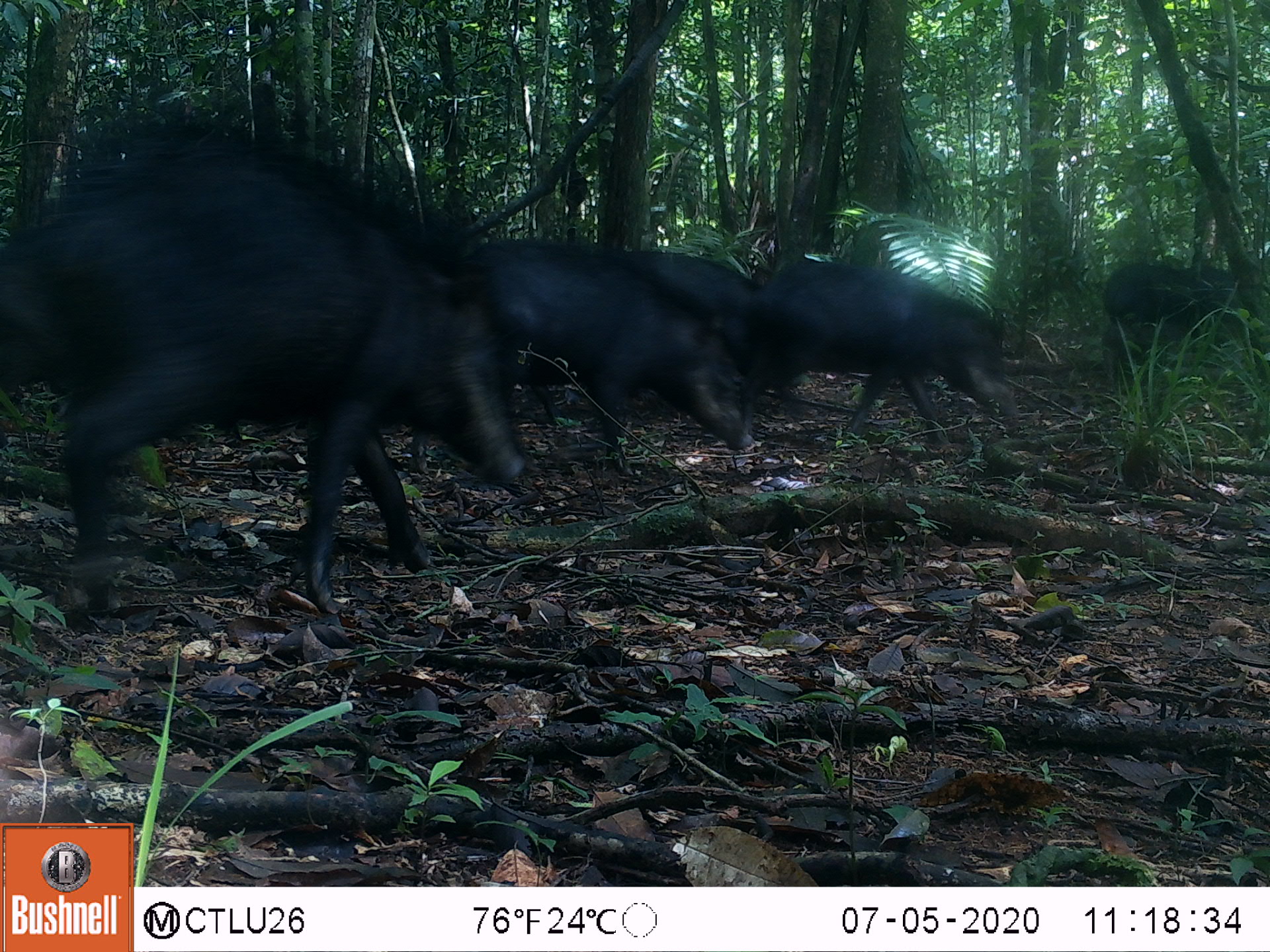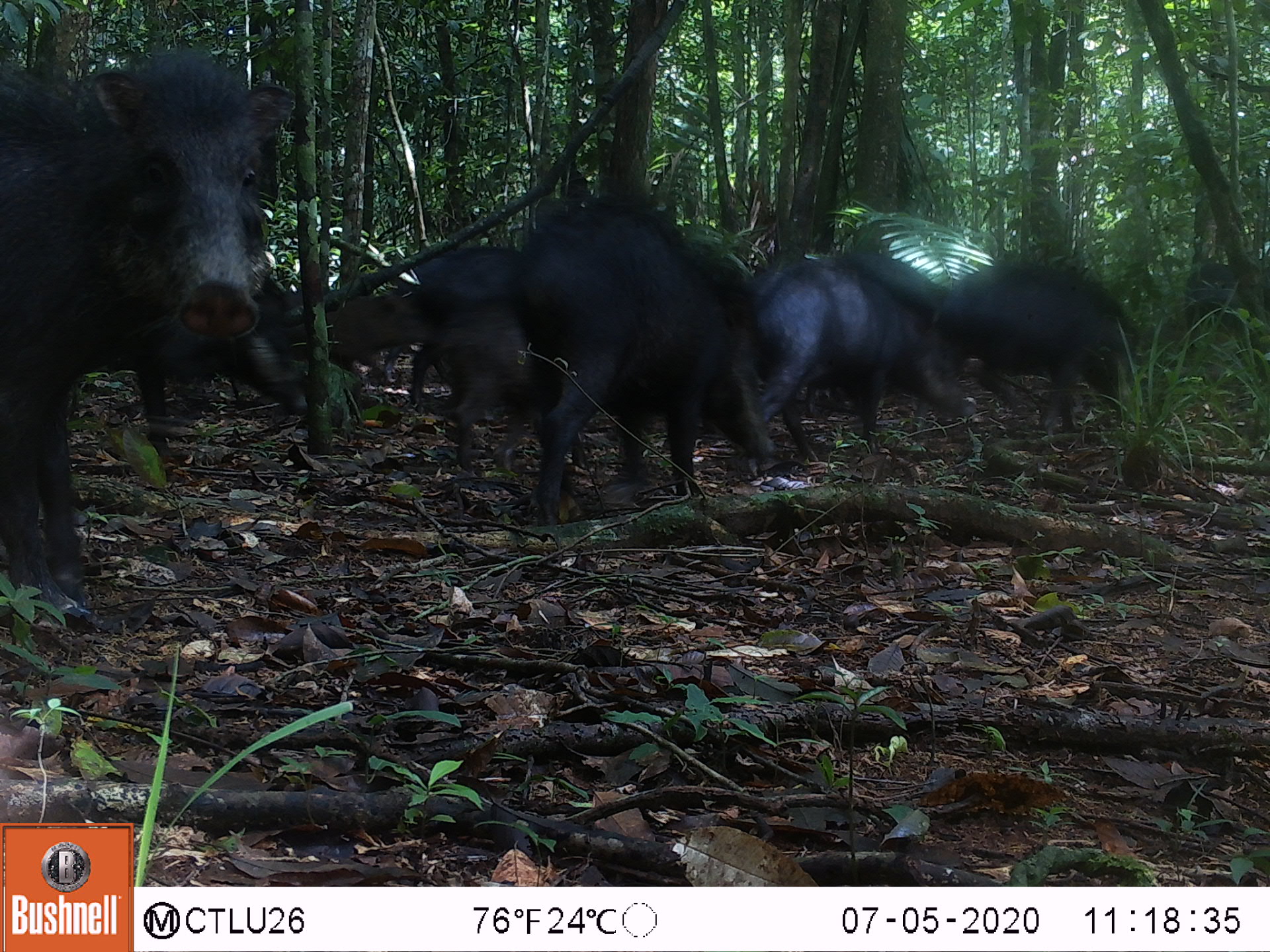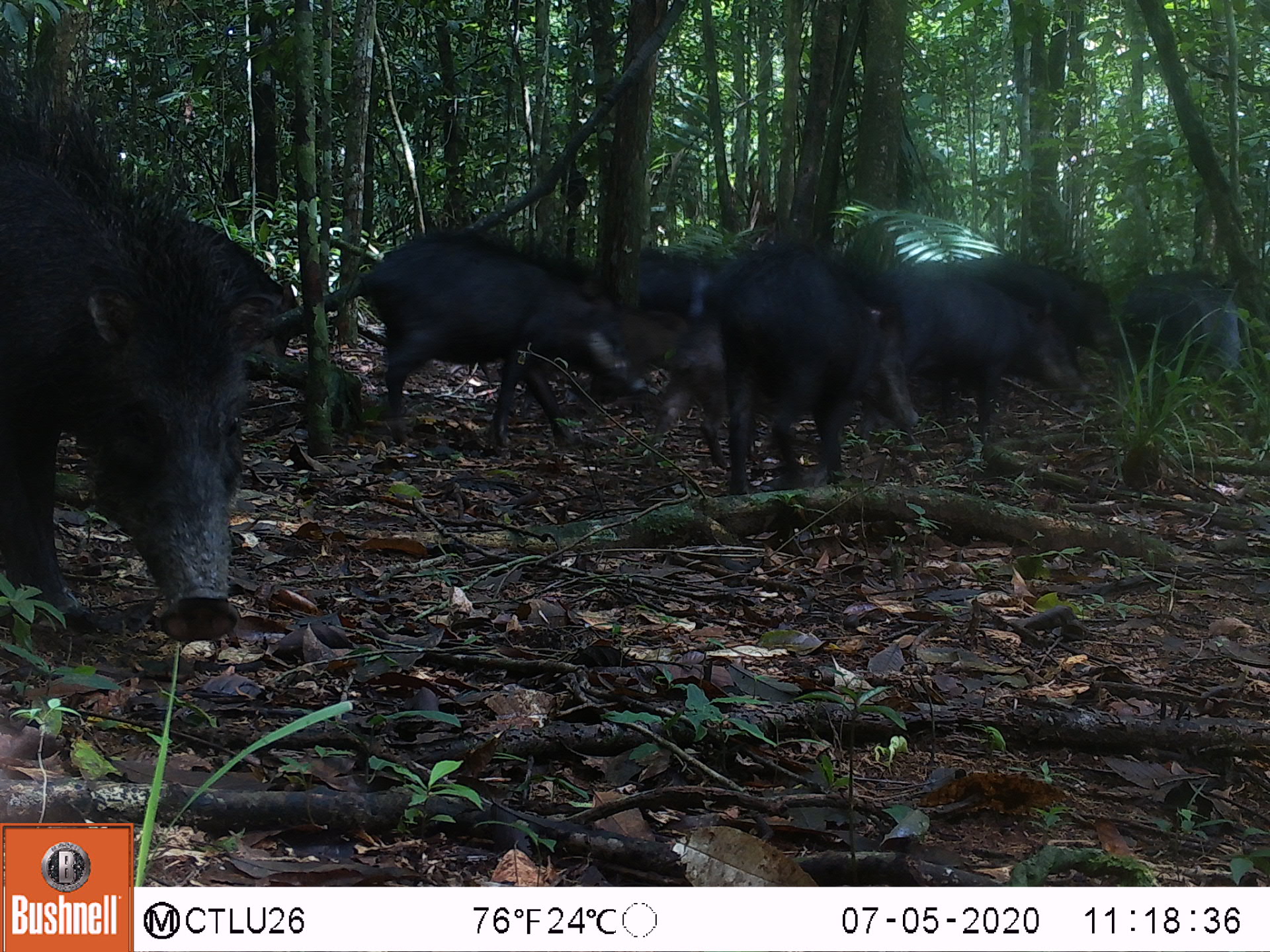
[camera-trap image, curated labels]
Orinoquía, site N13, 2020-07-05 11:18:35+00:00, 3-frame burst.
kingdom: Animalia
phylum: Chordata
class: Mammalia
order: Artiodactyla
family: Tayassuidae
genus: Tayassu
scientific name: Tayassu pecari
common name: white-lipped peccary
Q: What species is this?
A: White-lipped peccary (Tayassu pecari).